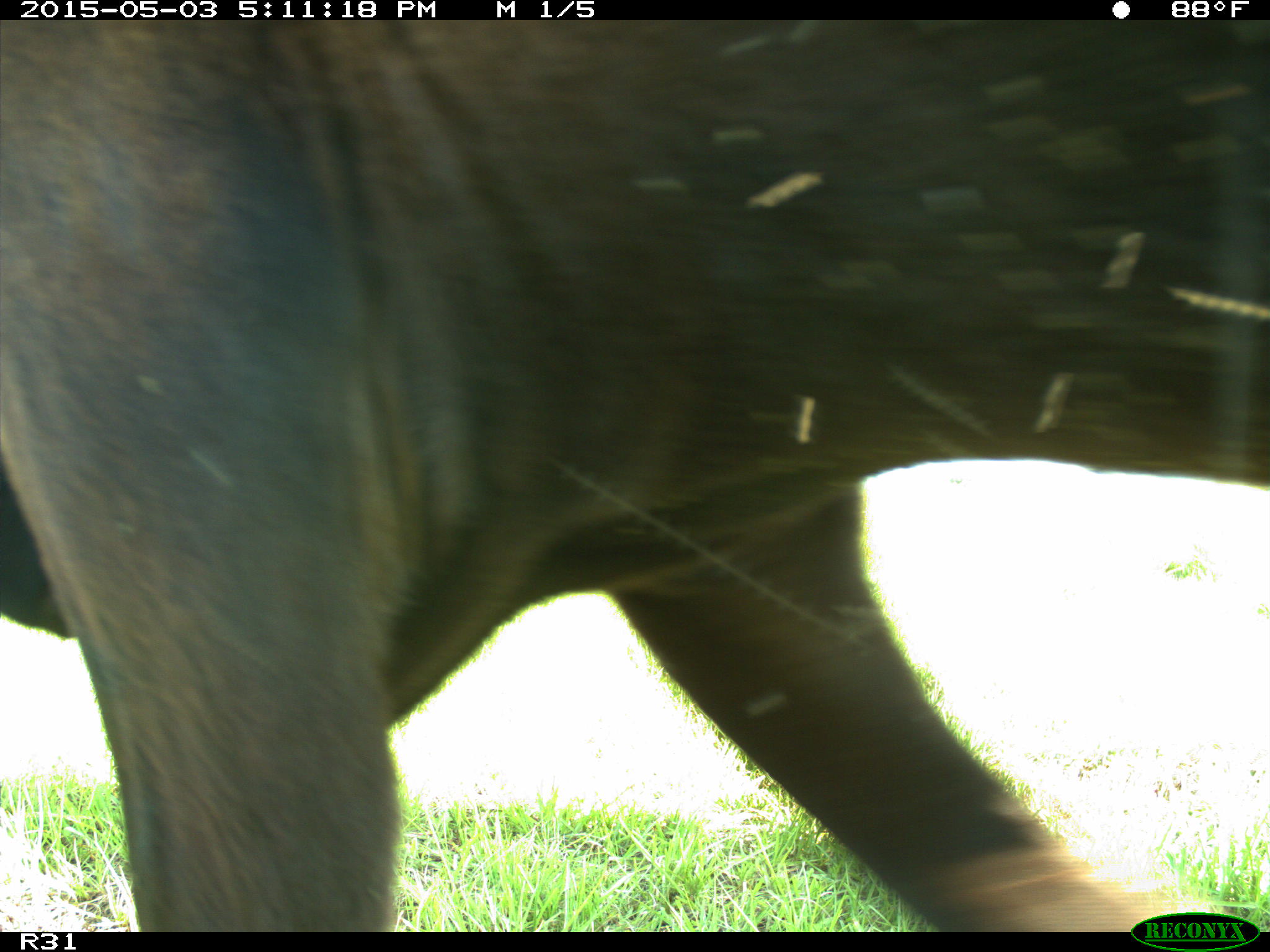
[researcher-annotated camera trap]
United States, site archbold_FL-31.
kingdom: Animalia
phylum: Chordata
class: Mammalia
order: Artiodactyla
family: Bovidae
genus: Bos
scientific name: Bos taurus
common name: domestic cow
Bos taurus (domestic cow).